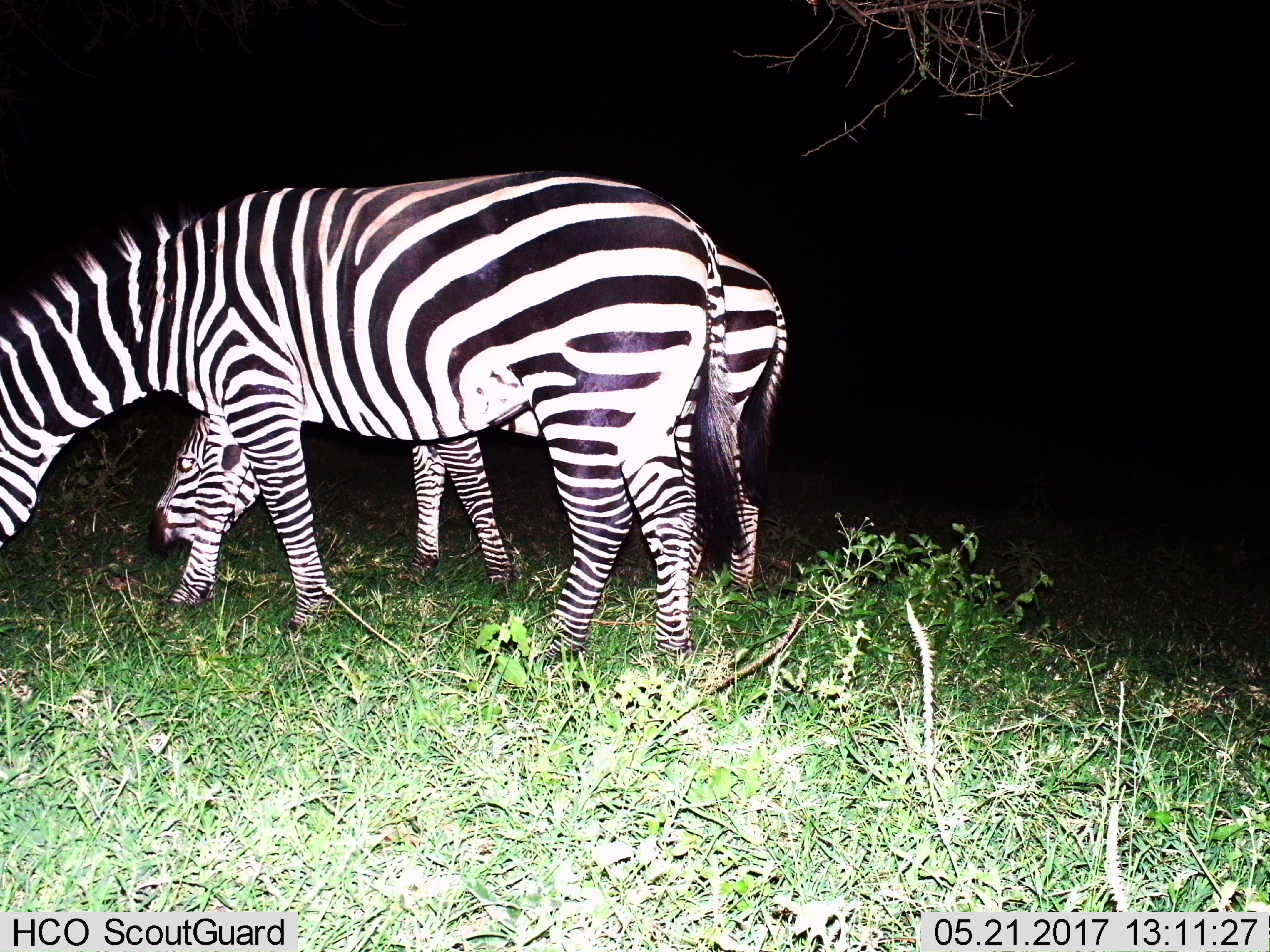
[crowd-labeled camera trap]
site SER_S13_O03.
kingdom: Animalia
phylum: Chordata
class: Mammalia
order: Perissodactyla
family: Equidae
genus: Equus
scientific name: Equus quagga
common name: plains zebra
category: zebraplains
Zebraplains (plains zebra) (Equus quagga), count 2. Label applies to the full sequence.